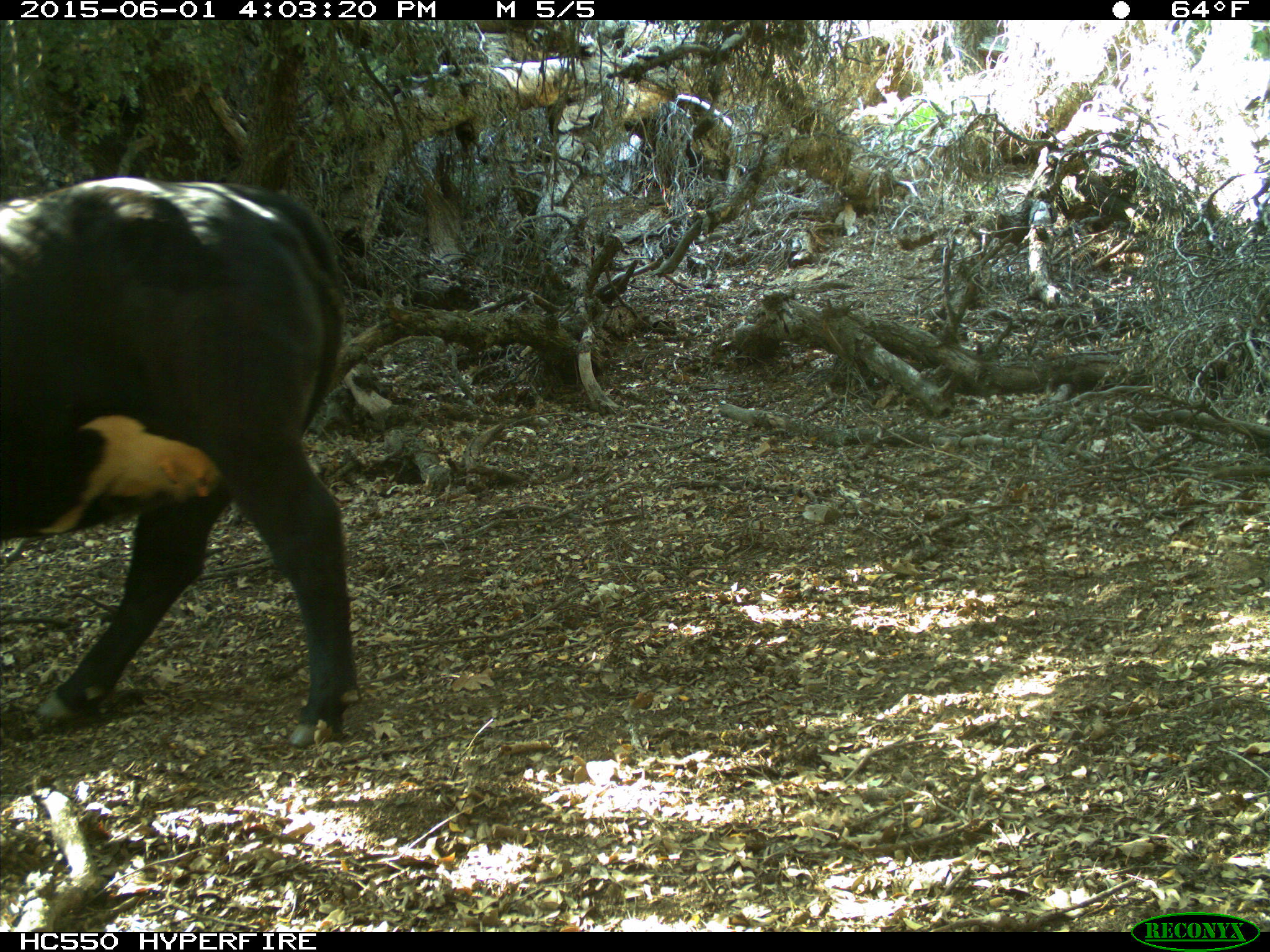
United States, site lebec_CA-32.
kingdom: Animalia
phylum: Chordata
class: Mammalia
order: Artiodactyla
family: Bovidae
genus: Bos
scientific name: Bos taurus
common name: domestic cow